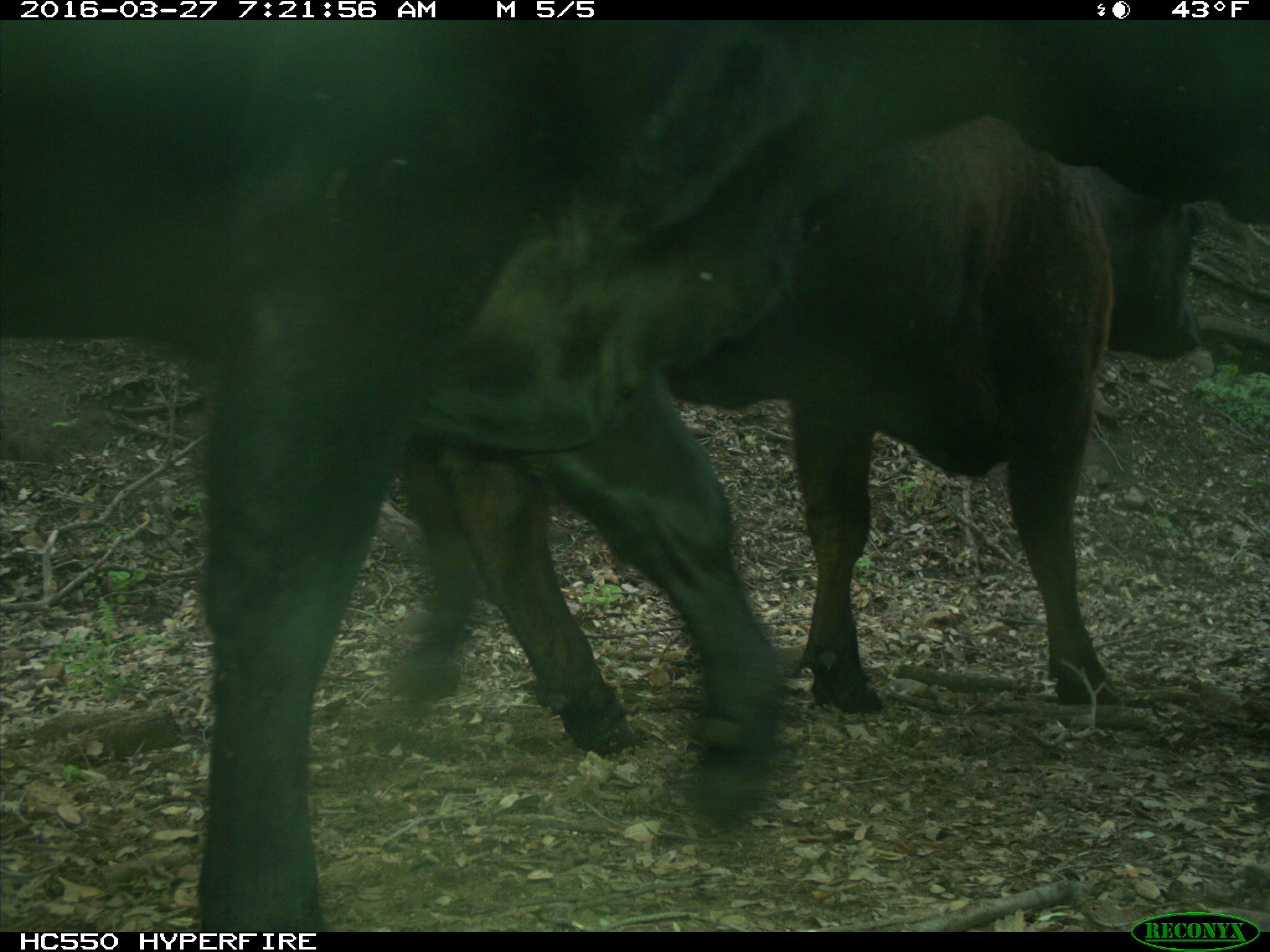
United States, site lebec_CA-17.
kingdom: Animalia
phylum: Chordata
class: Mammalia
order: Artiodactyla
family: Bovidae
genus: Bos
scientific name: Bos taurus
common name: domestic cow